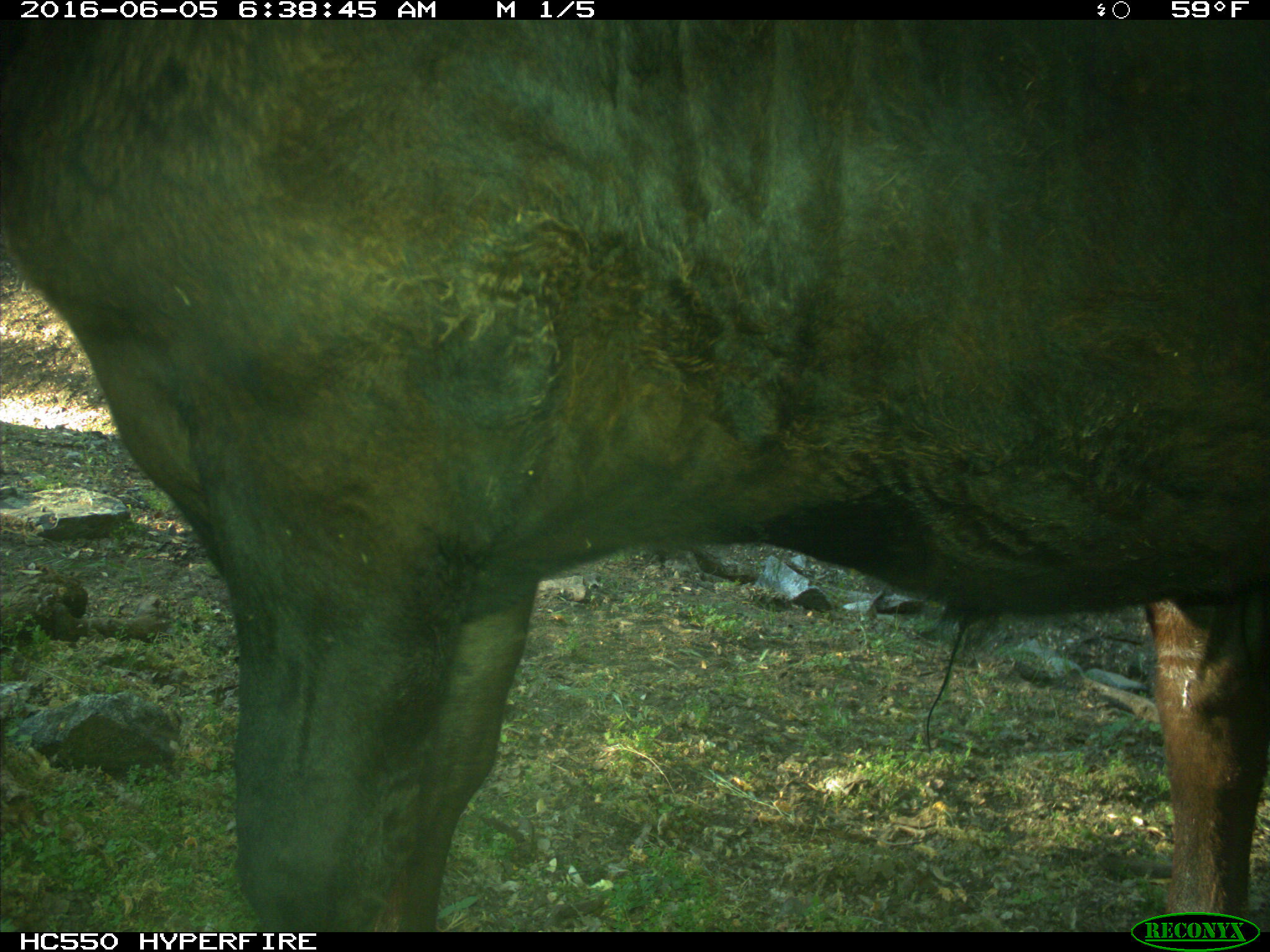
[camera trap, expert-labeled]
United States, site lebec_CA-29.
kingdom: Animalia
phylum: Chordata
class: Mammalia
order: Artiodactyla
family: Bovidae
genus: Bos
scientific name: Bos taurus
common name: domestic cow